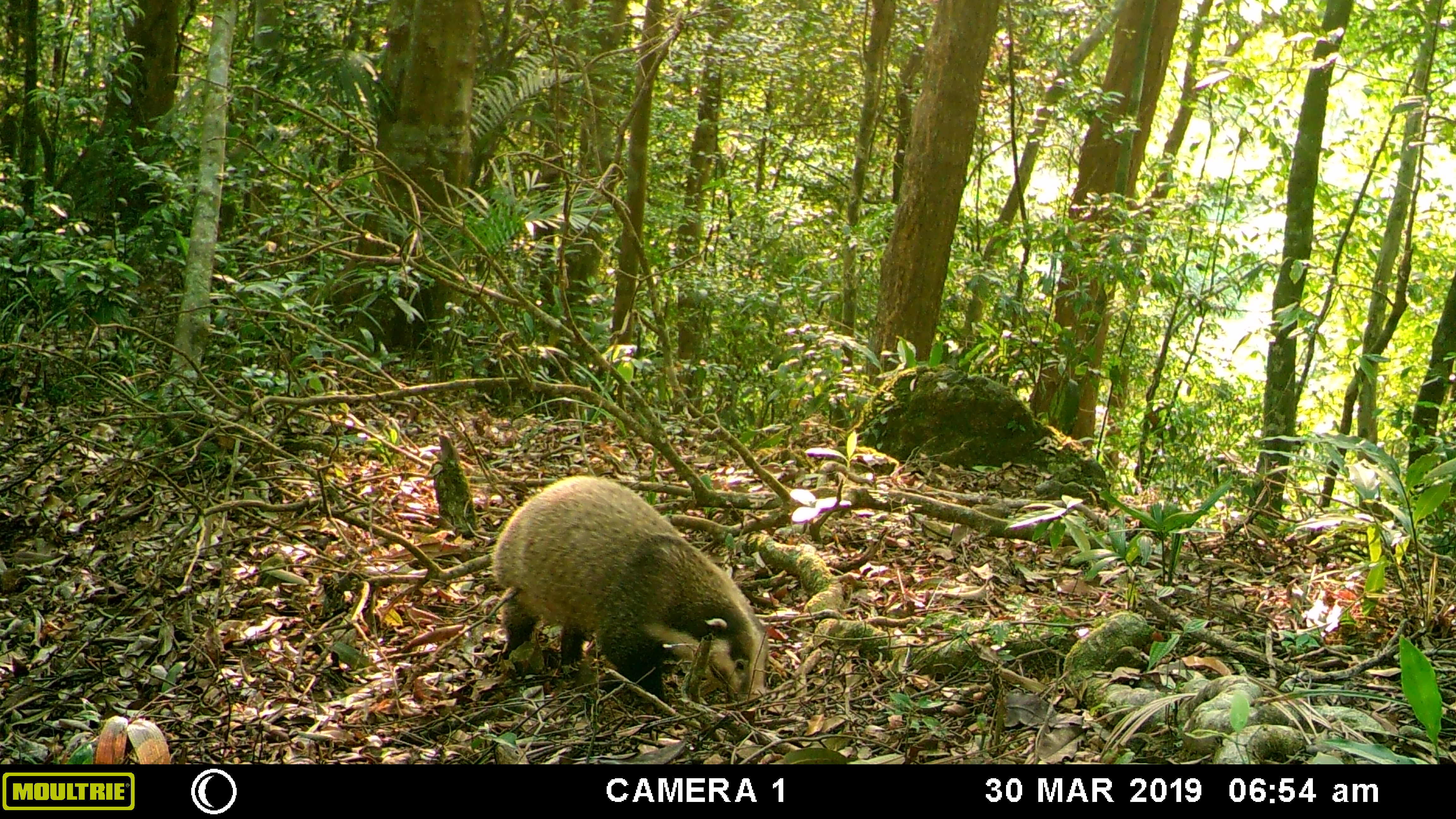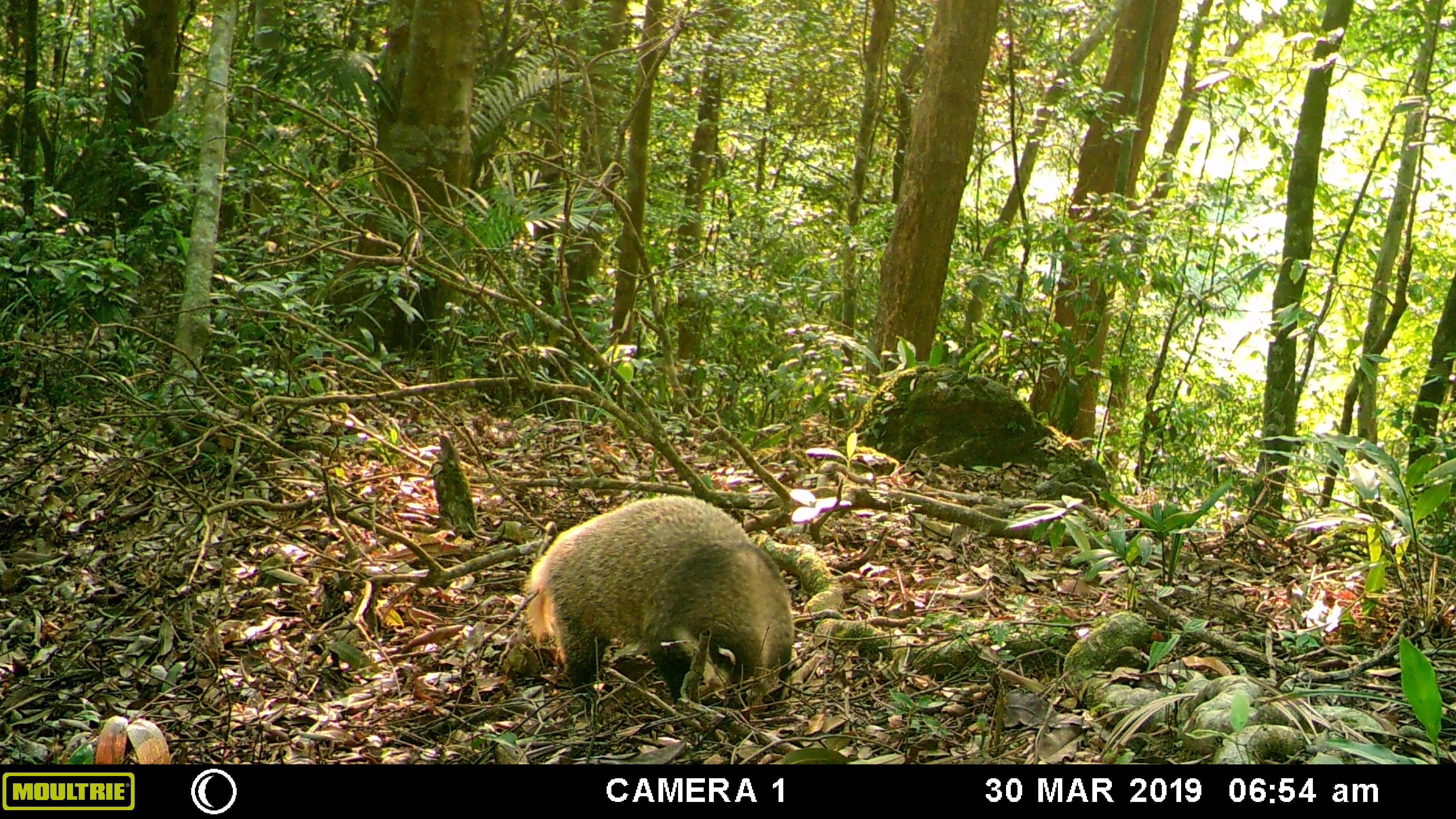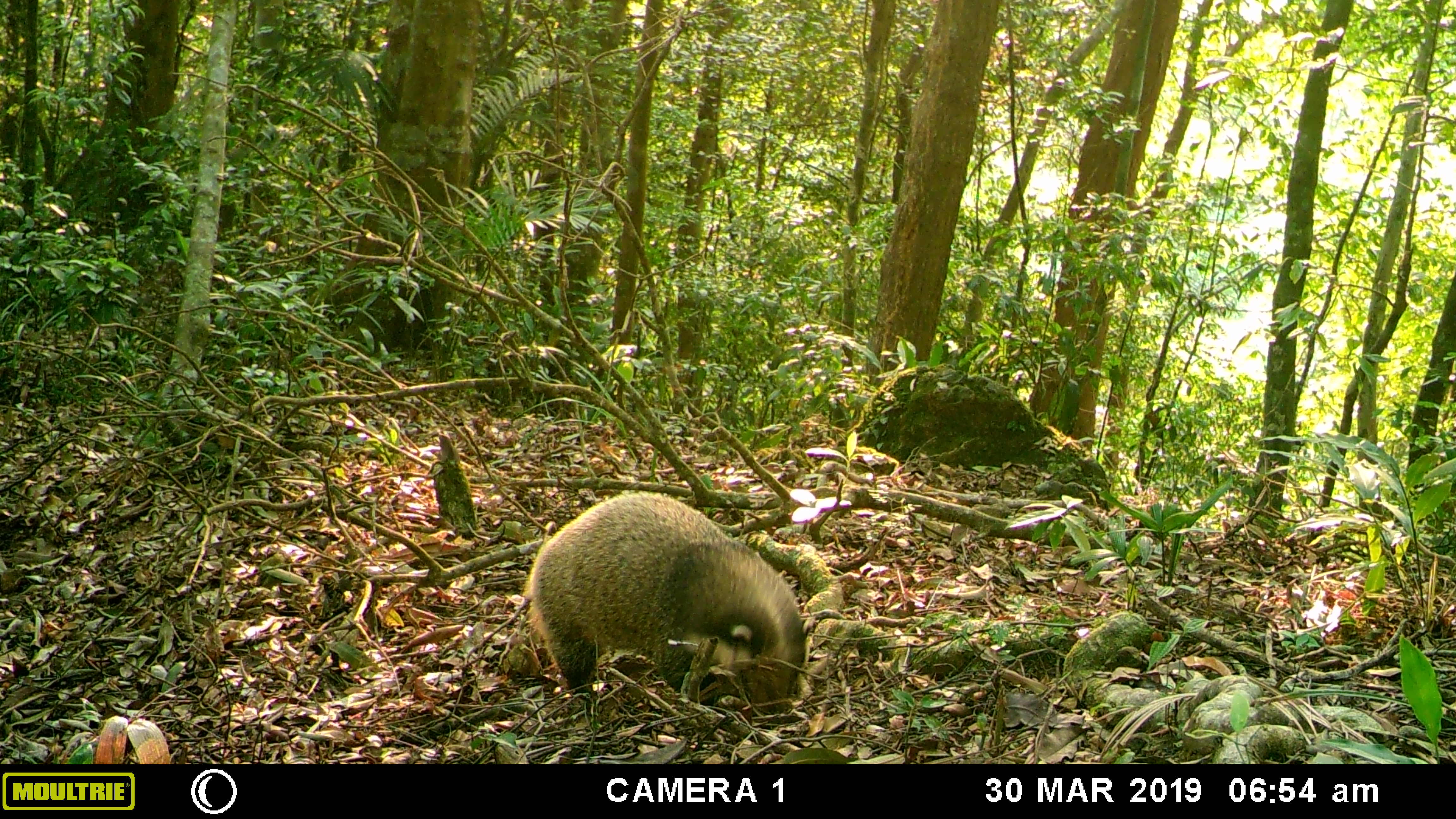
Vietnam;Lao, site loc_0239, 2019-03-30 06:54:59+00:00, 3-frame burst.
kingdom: Animalia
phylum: Chordata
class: Mammalia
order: Carnivora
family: Mustelidae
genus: Arctonyx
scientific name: Arctonyx collaris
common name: hog badger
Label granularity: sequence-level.